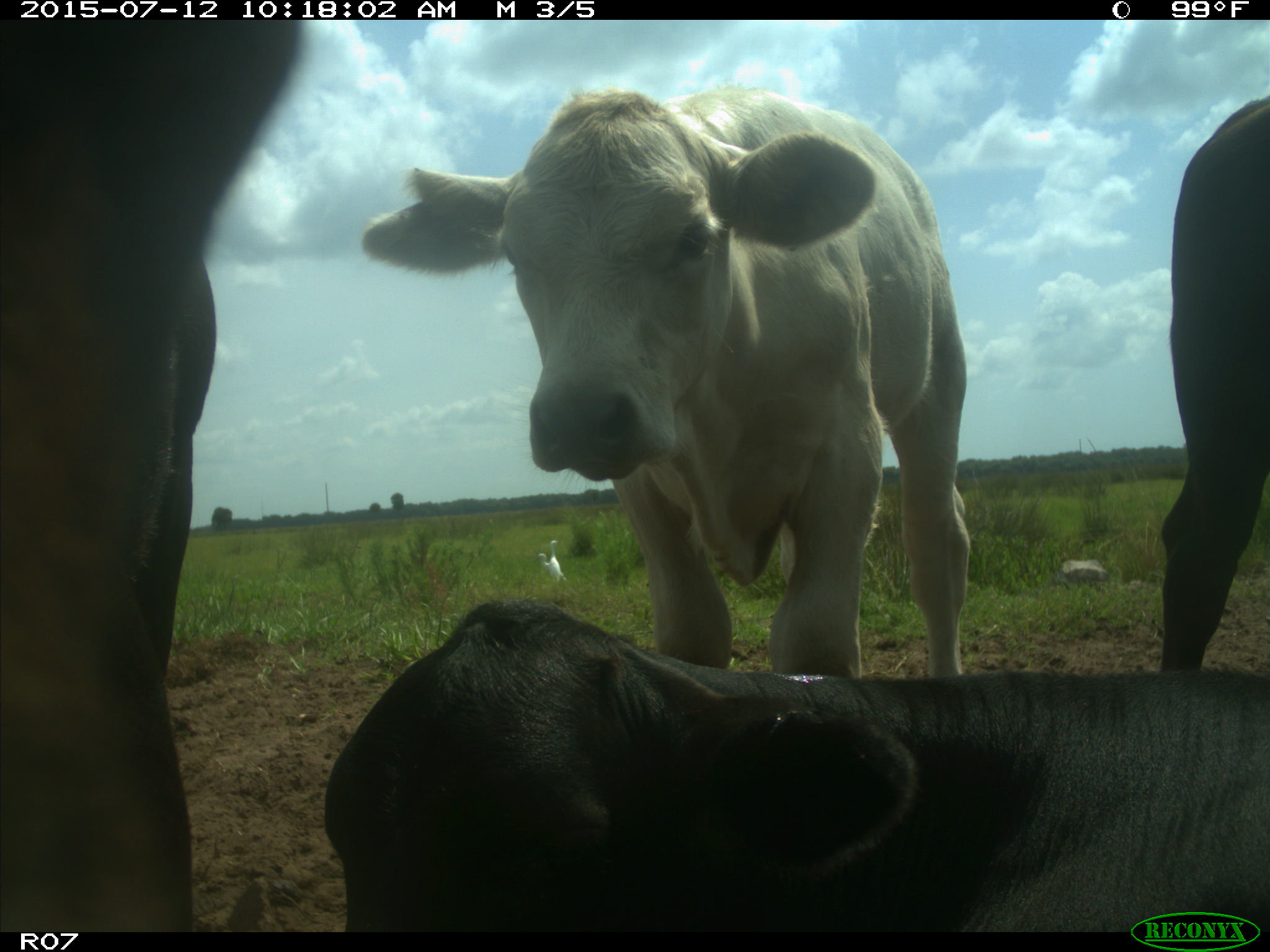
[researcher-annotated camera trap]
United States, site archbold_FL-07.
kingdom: Animalia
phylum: Chordata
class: Mammalia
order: Artiodactyla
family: Bovidae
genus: Bos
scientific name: Bos taurus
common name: domestic cow